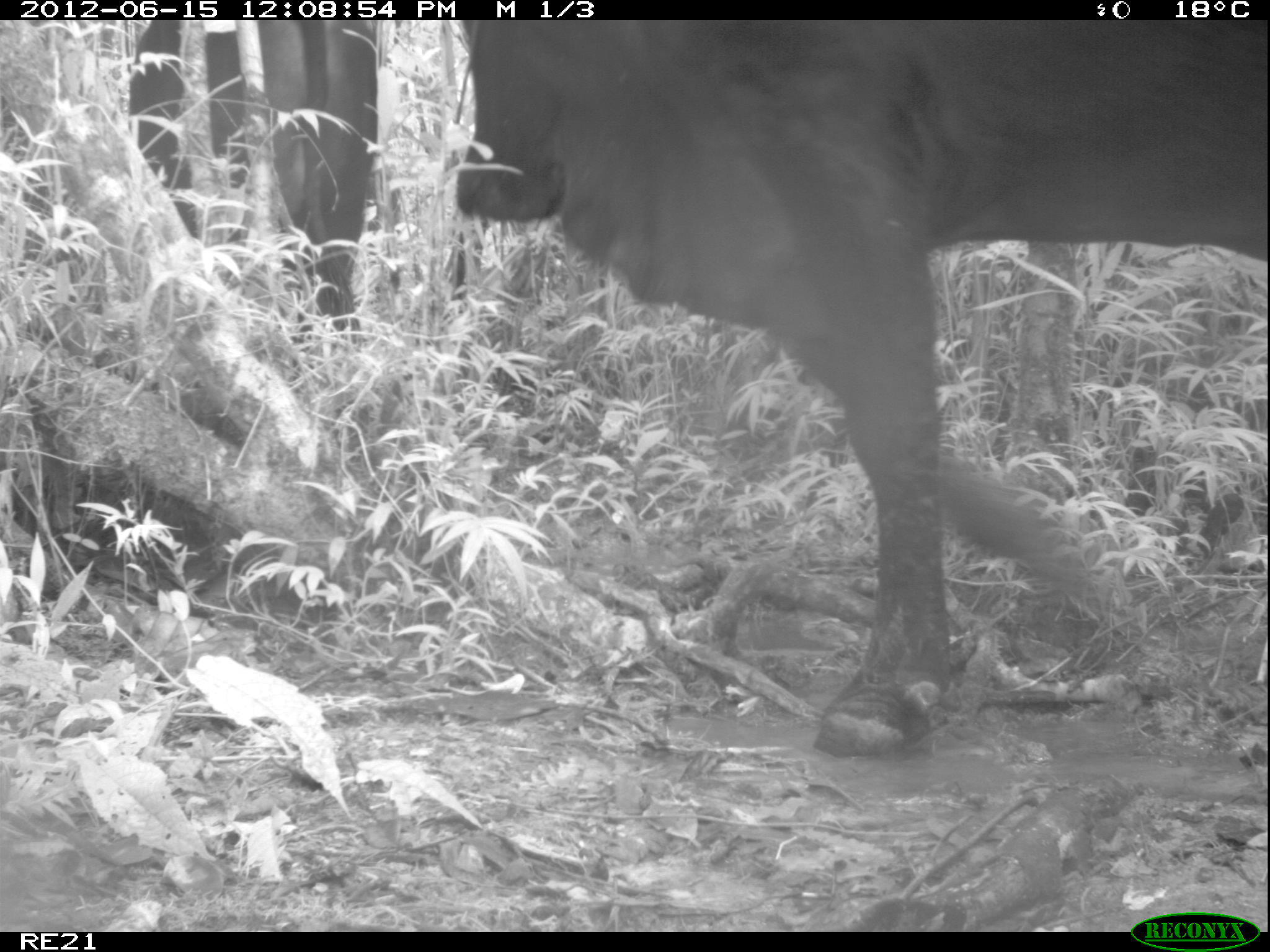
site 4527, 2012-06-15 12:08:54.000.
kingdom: Animalia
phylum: Chordata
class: Mammalia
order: Artiodactyla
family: Bovidae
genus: Bos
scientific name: Bos taurus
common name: domestic cattle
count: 3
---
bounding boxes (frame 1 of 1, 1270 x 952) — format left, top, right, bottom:
bos taurus: 454, 16, 1265, 750; 130, 17, 399, 348